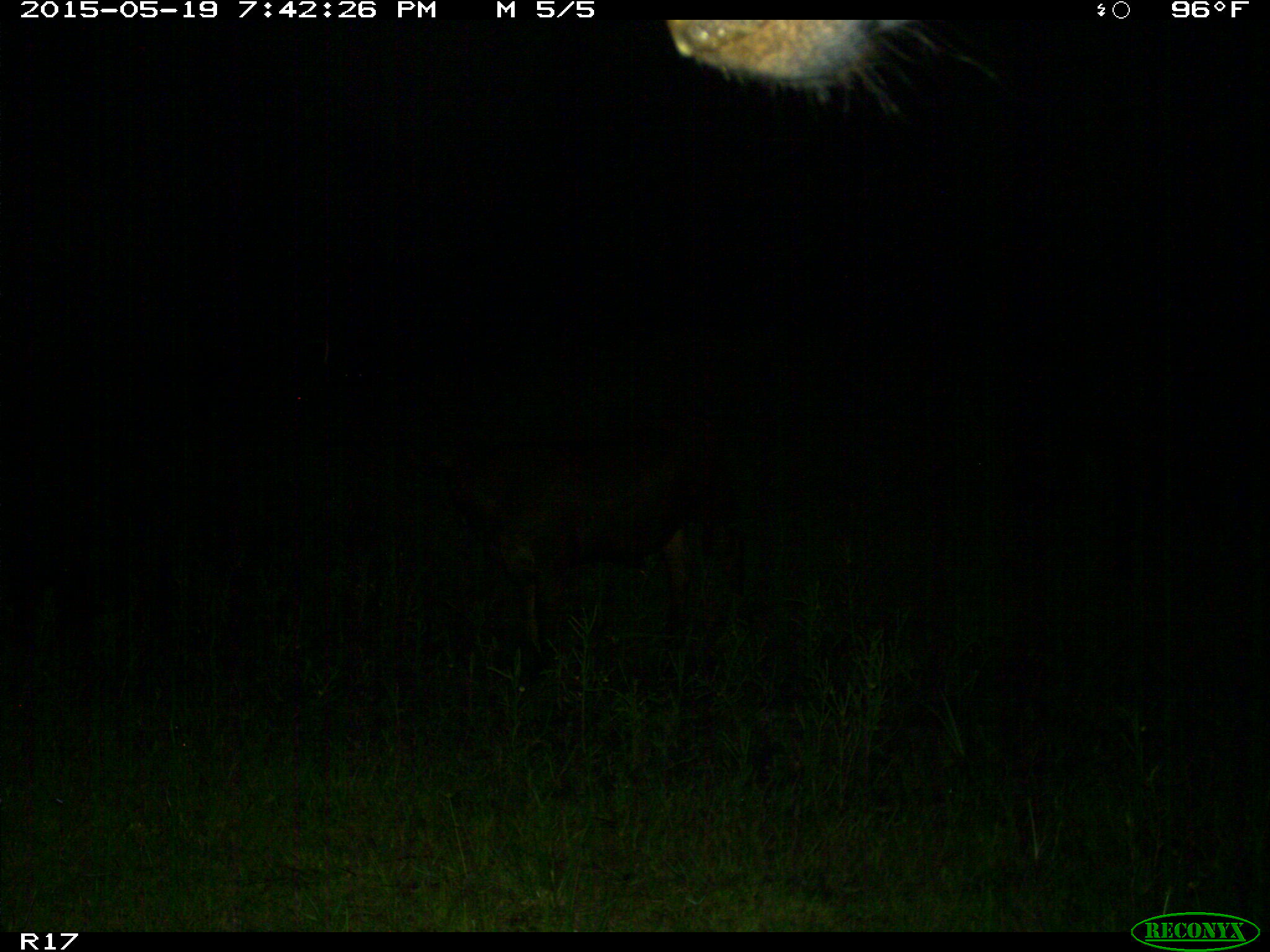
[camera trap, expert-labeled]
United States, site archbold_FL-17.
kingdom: Animalia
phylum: Chordata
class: Mammalia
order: Artiodactyla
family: Bovidae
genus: Bos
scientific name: Bos taurus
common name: domestic cow